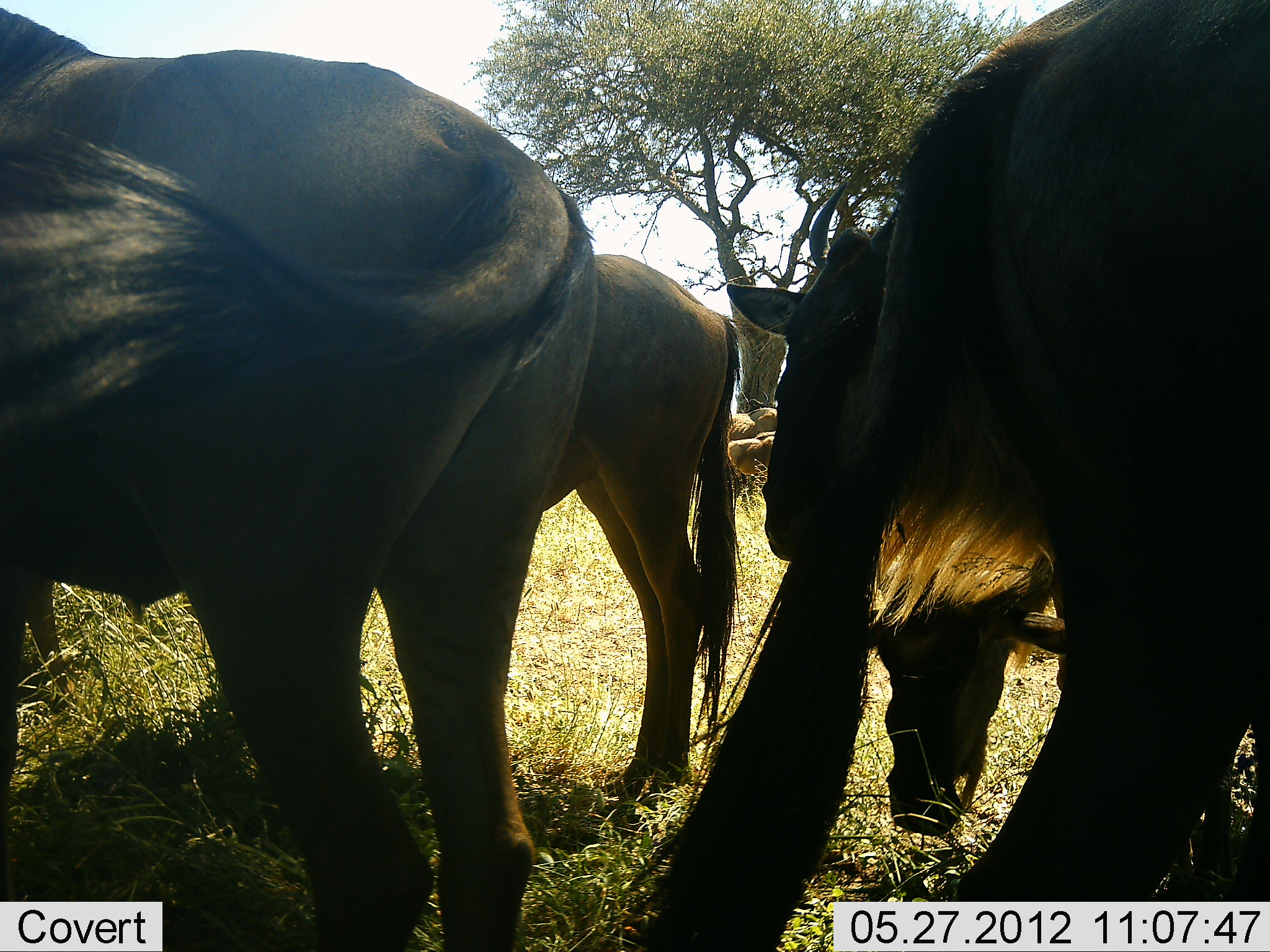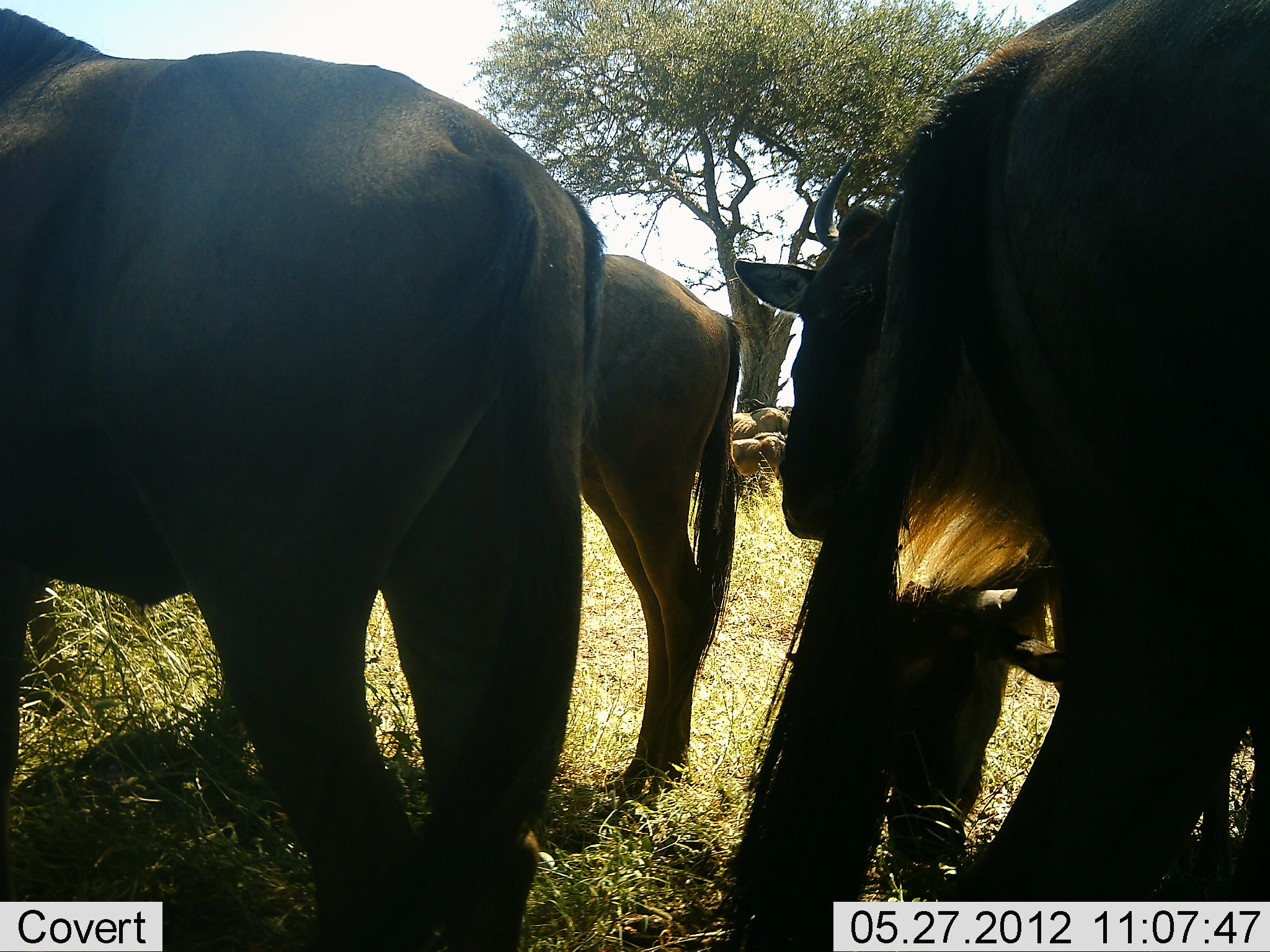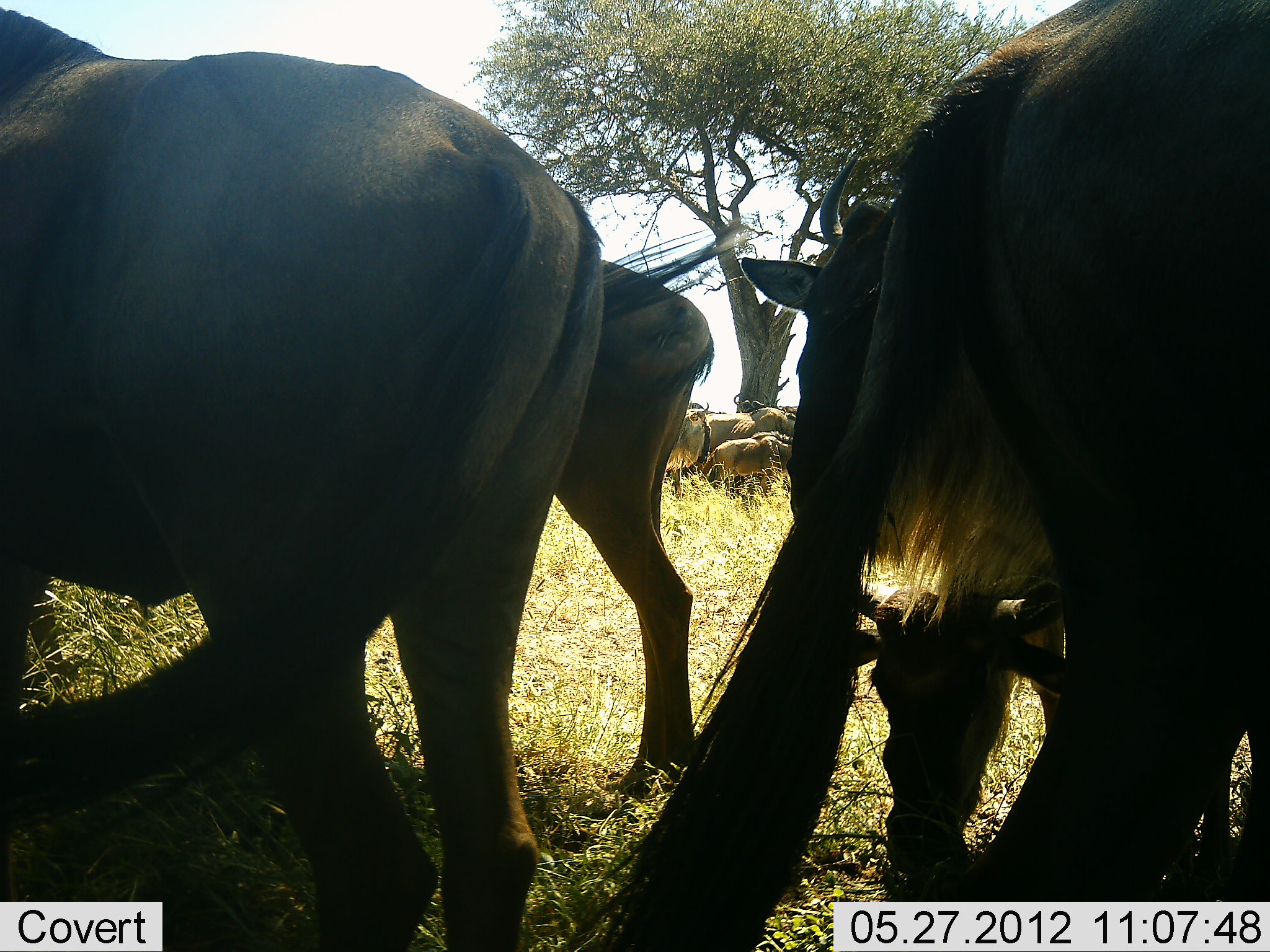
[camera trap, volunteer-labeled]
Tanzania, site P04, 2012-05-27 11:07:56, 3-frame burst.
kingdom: Animalia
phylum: Chordata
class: Mammalia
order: Artiodactyla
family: Bovidae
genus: Connochaetes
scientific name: Connochaetes taurinus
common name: blue wildebeest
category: wildebeest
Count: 7.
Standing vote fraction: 100%.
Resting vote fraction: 0%.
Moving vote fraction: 0%.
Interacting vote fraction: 10%.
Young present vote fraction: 10%.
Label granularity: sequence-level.